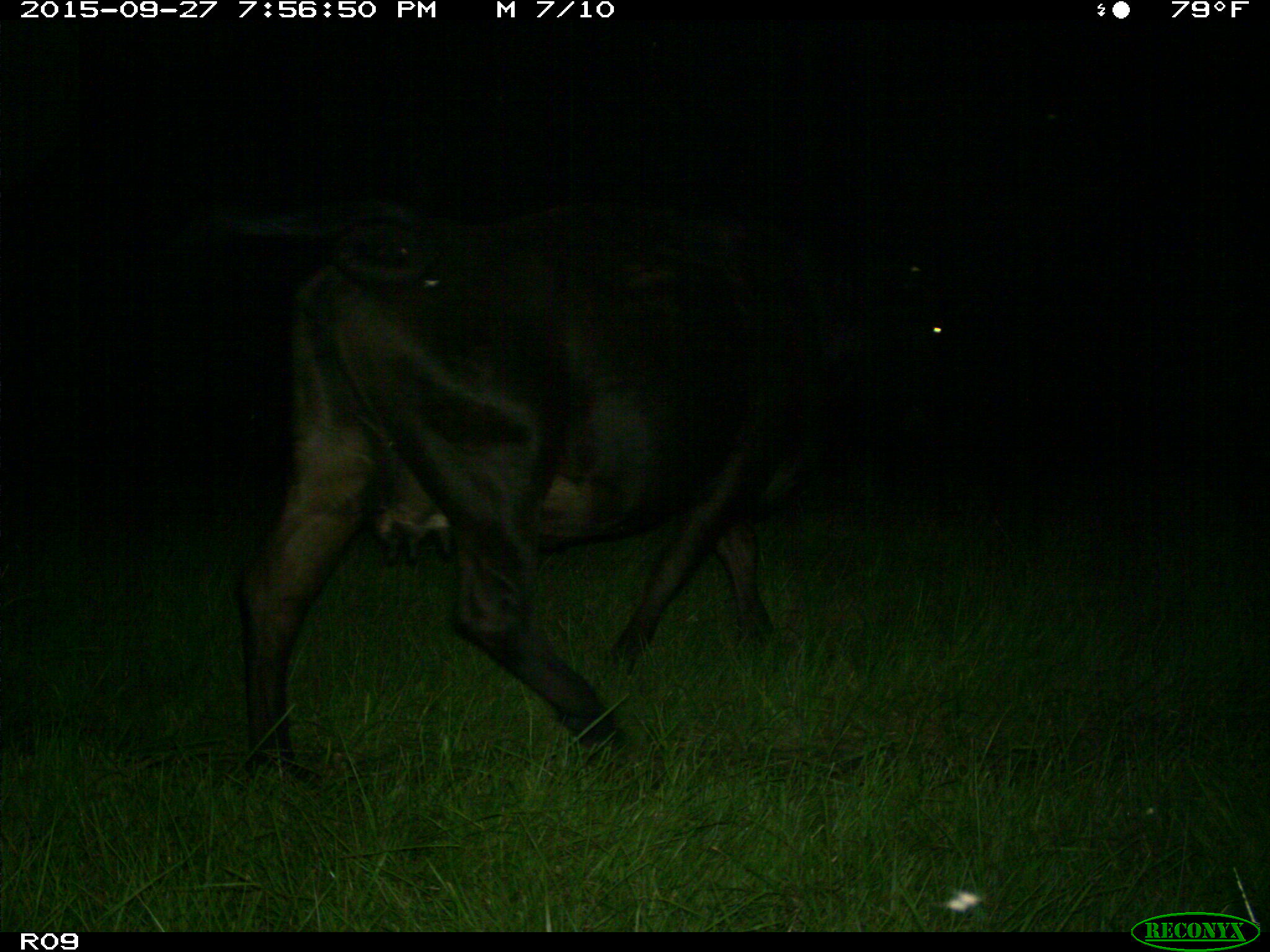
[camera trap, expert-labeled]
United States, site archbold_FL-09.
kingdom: Animalia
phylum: Chordata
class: Mammalia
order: Artiodactyla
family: Bovidae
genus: Bos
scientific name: Bos taurus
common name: domestic cow